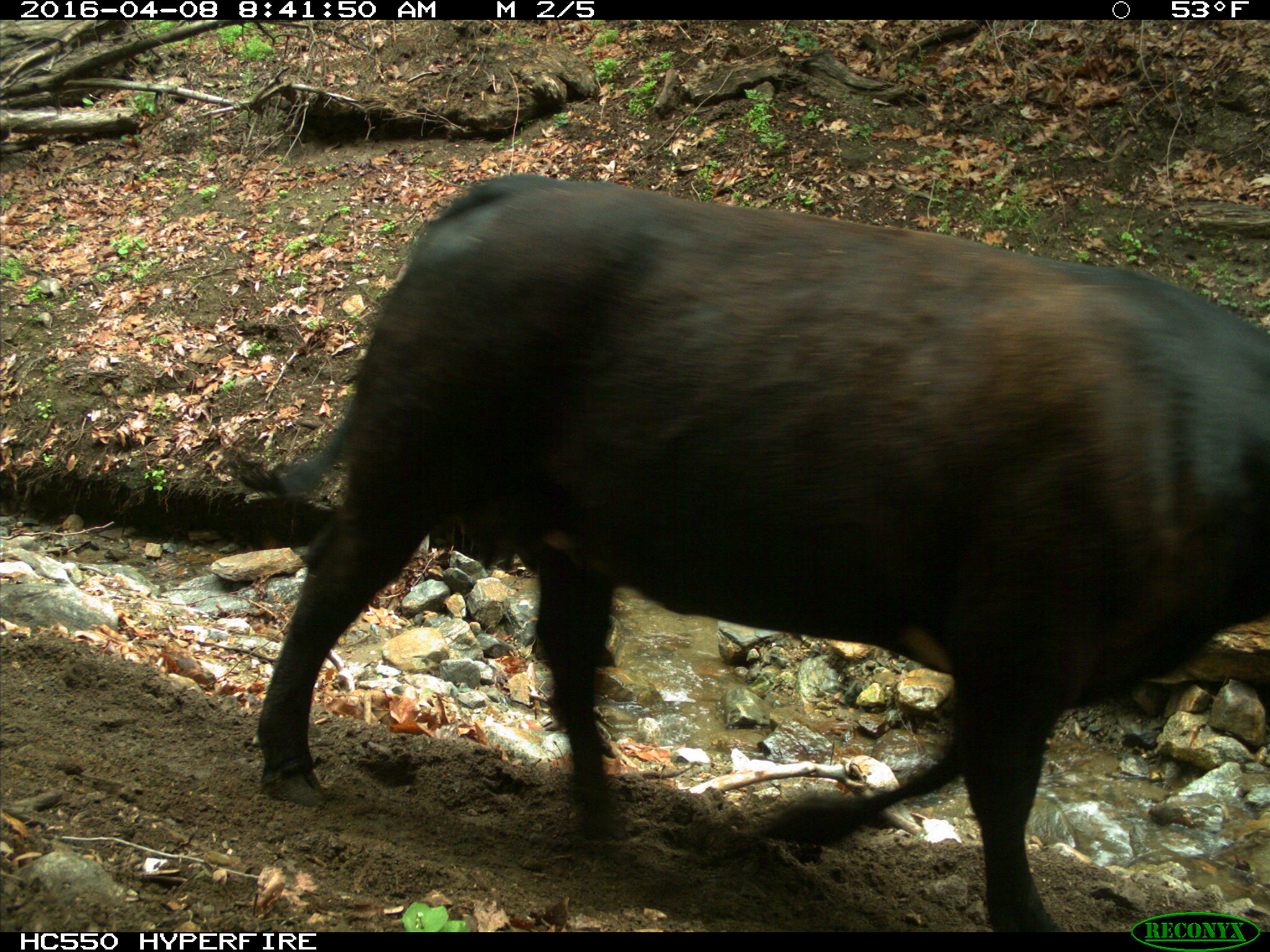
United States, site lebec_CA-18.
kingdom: Animalia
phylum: Chordata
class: Mammalia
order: Artiodactyla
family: Bovidae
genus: Bos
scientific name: Bos taurus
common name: domestic cow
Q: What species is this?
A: Bos taurus (domestic cow).